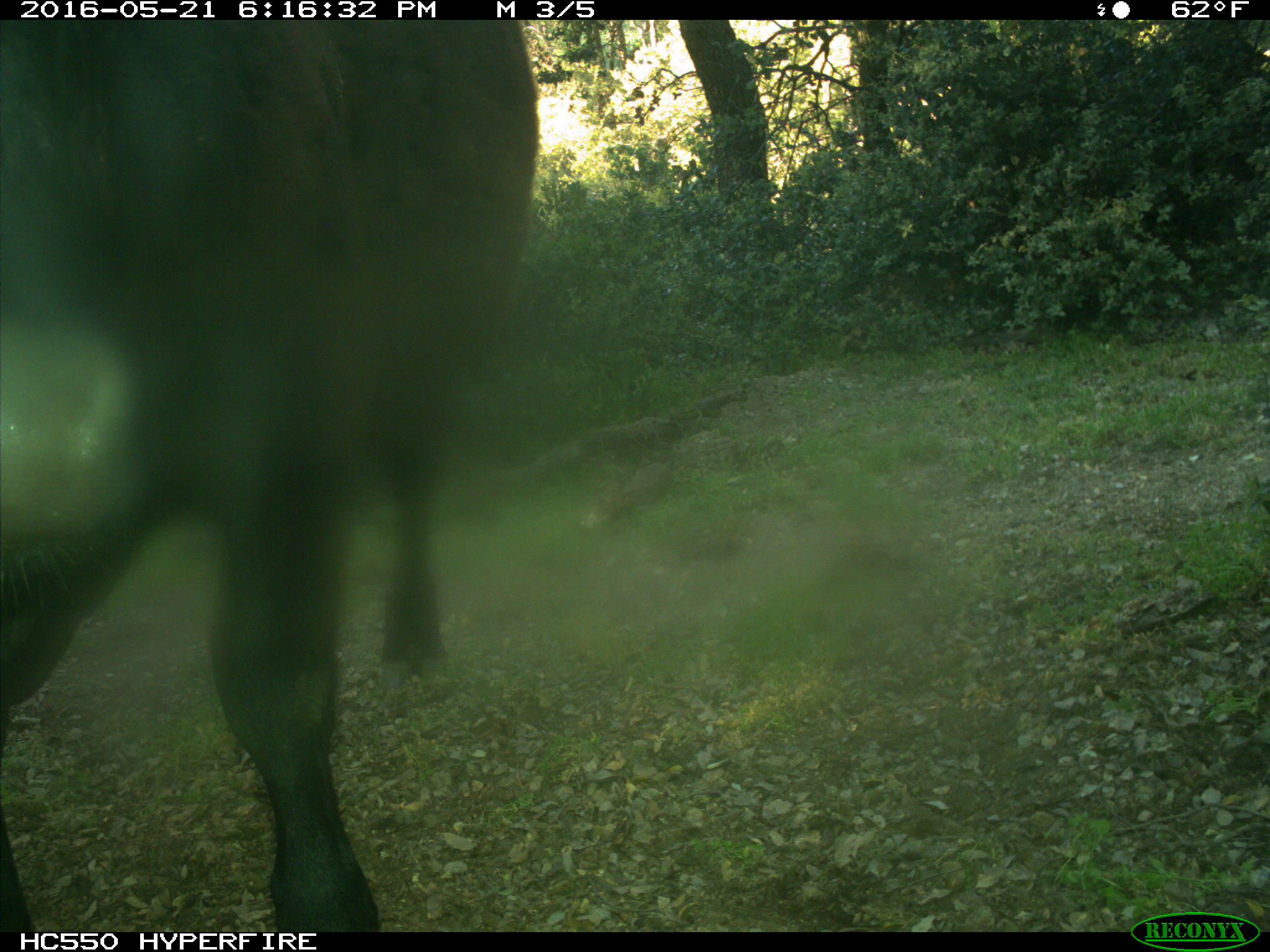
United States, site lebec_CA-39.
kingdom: Animalia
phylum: Chordata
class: Mammalia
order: Artiodactyla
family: Bovidae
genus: Bos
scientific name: Bos taurus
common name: domestic cow